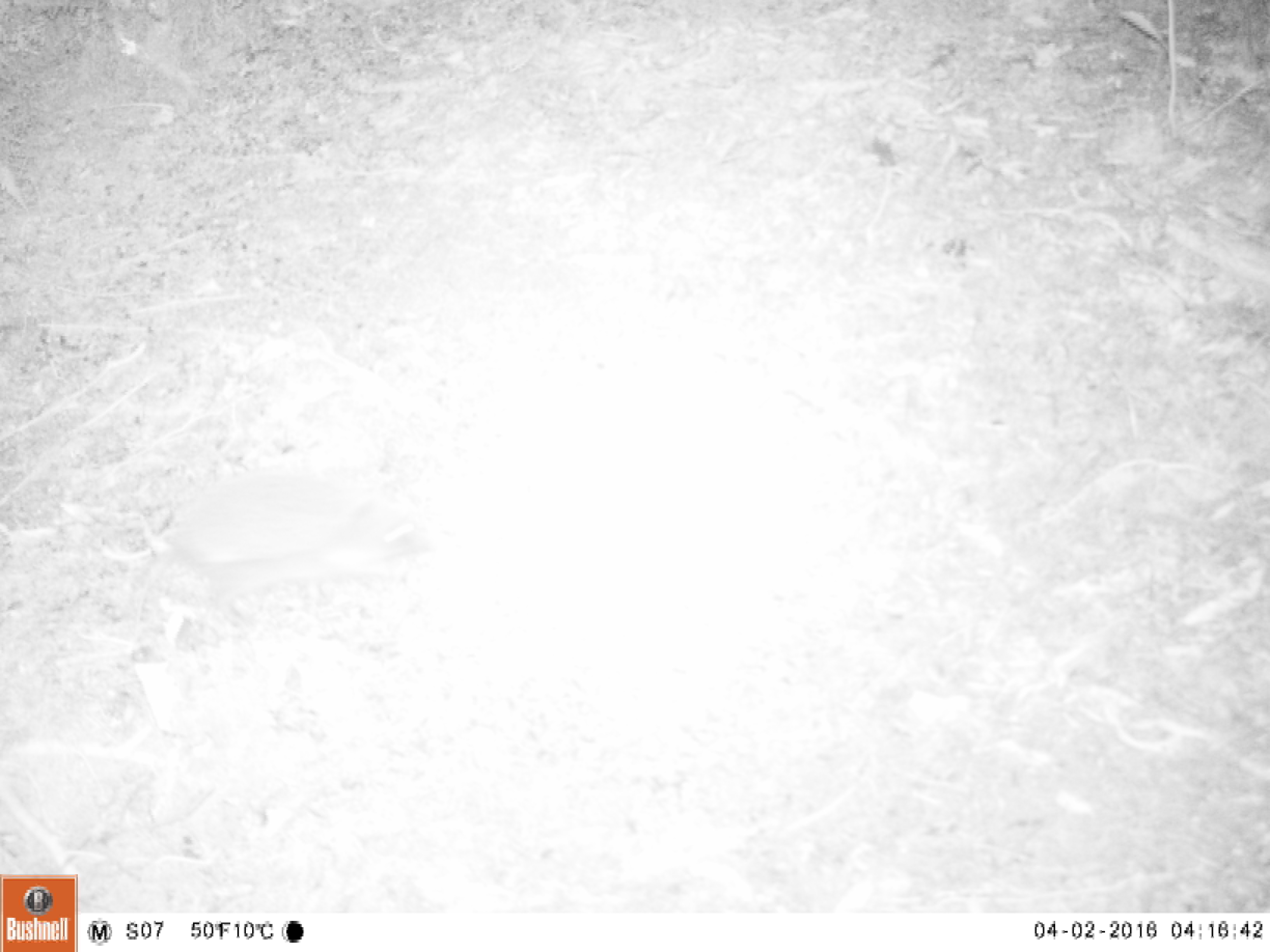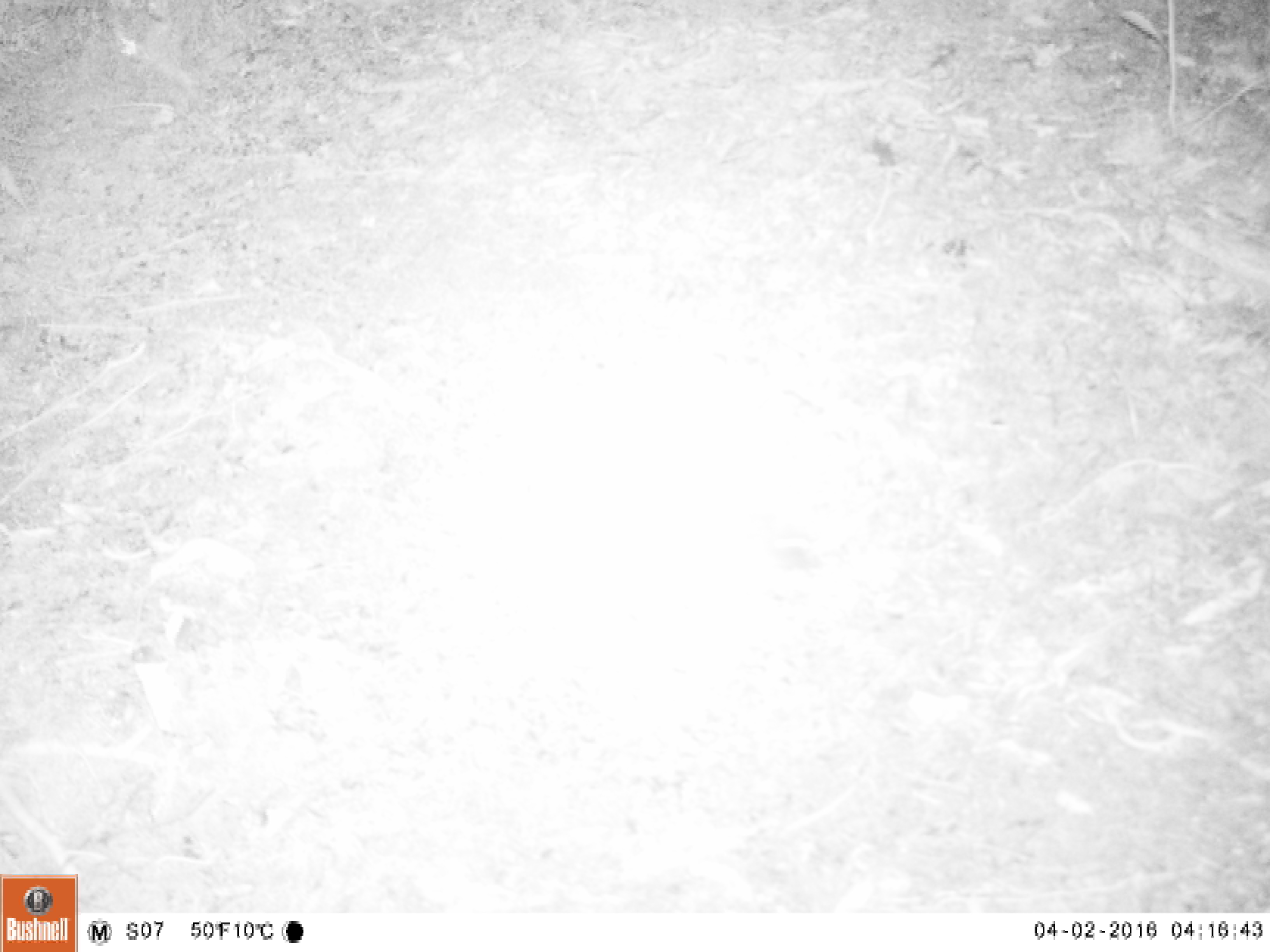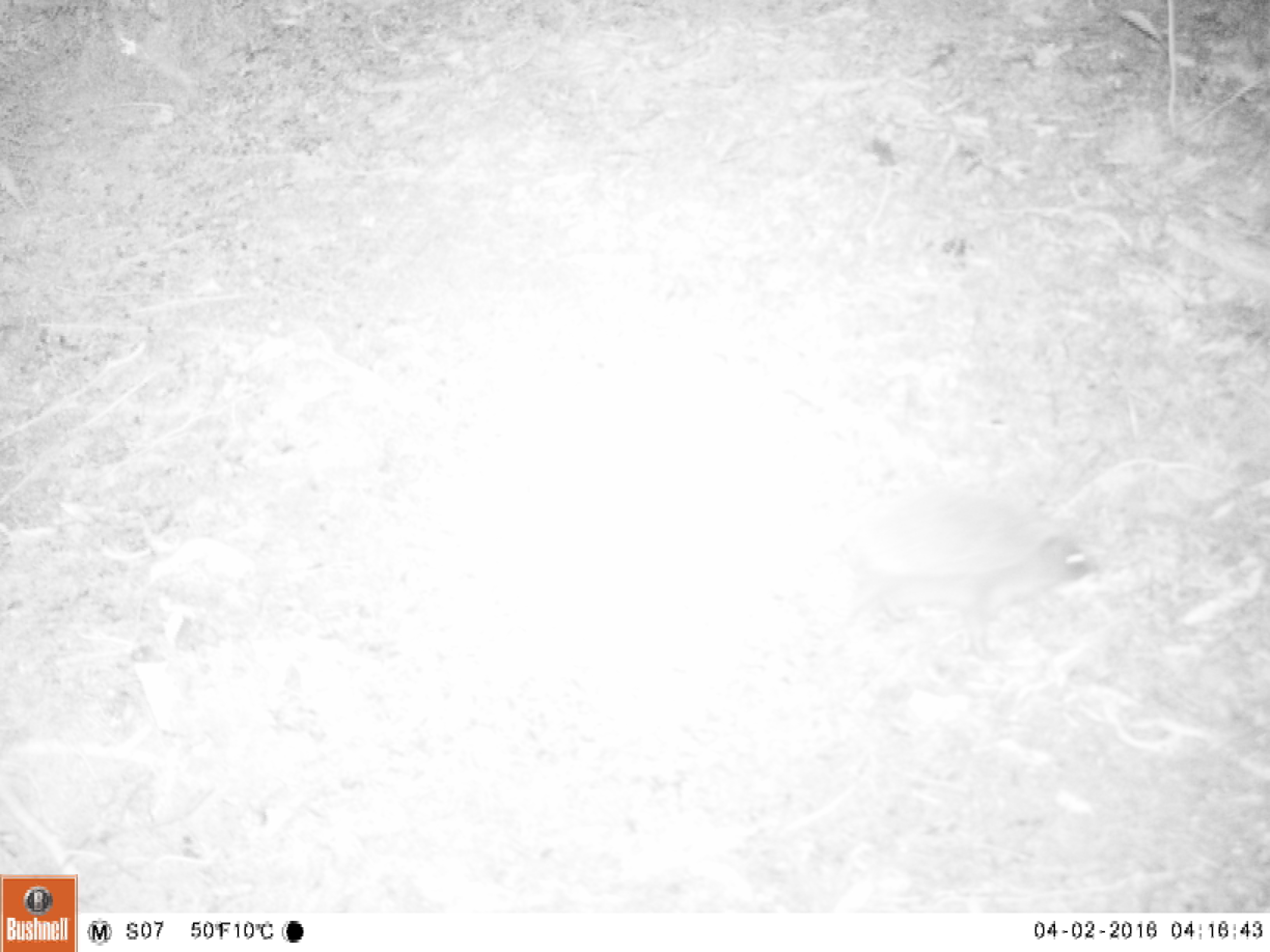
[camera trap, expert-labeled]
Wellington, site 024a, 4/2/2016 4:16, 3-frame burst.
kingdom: Animalia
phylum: Chordata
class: Mammalia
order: Eulipotyphla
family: Erinaceidae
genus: Erinaceus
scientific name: Erinaceus europaeus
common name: hedgehog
Hedgehog (Erinaceus europaeus).